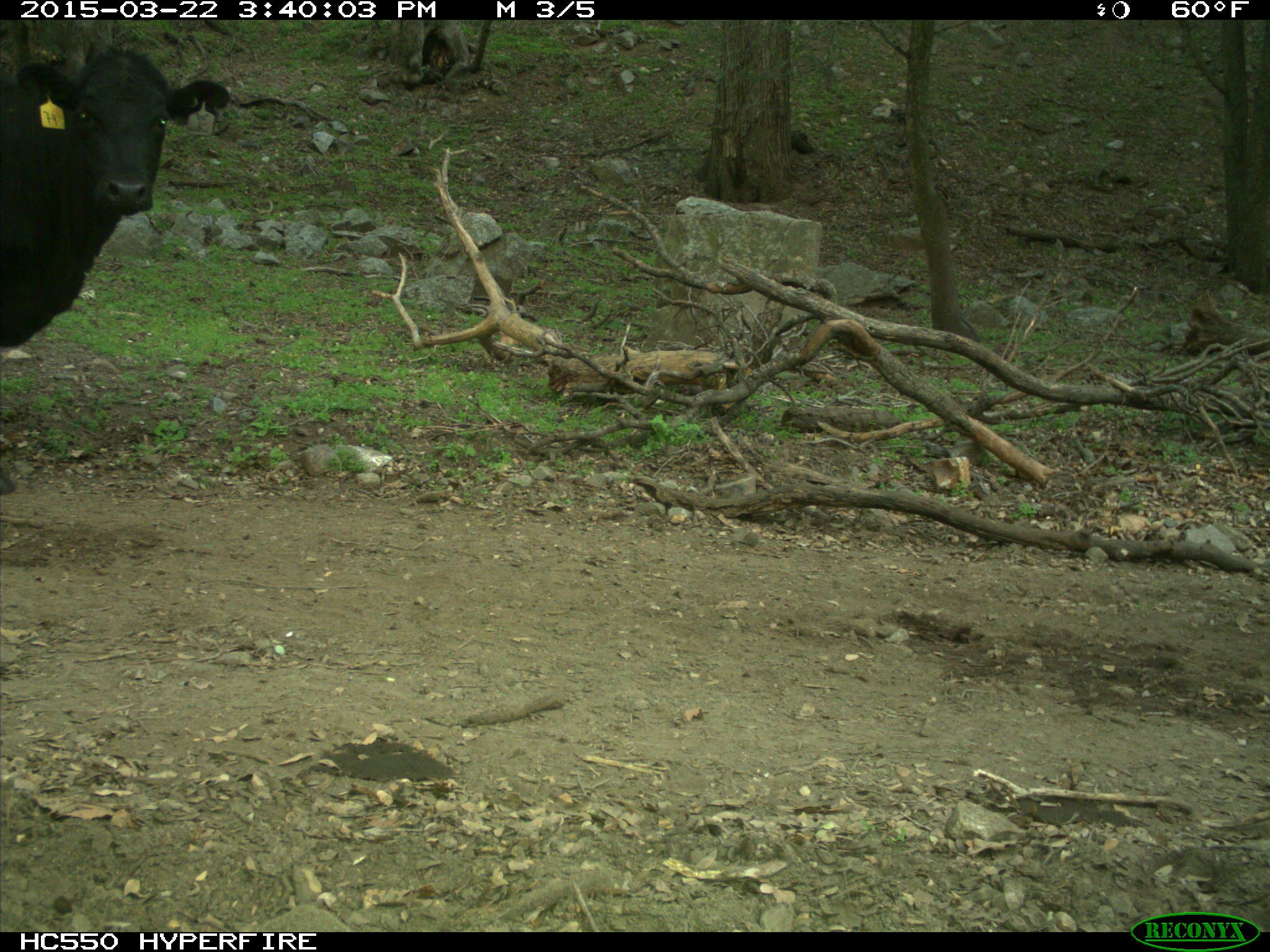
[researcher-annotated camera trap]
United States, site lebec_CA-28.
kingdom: Animalia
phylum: Chordata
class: Mammalia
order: Artiodactyla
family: Bovidae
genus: Bos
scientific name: Bos taurus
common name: domestic cow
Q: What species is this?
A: Bos taurus (domestic cow).